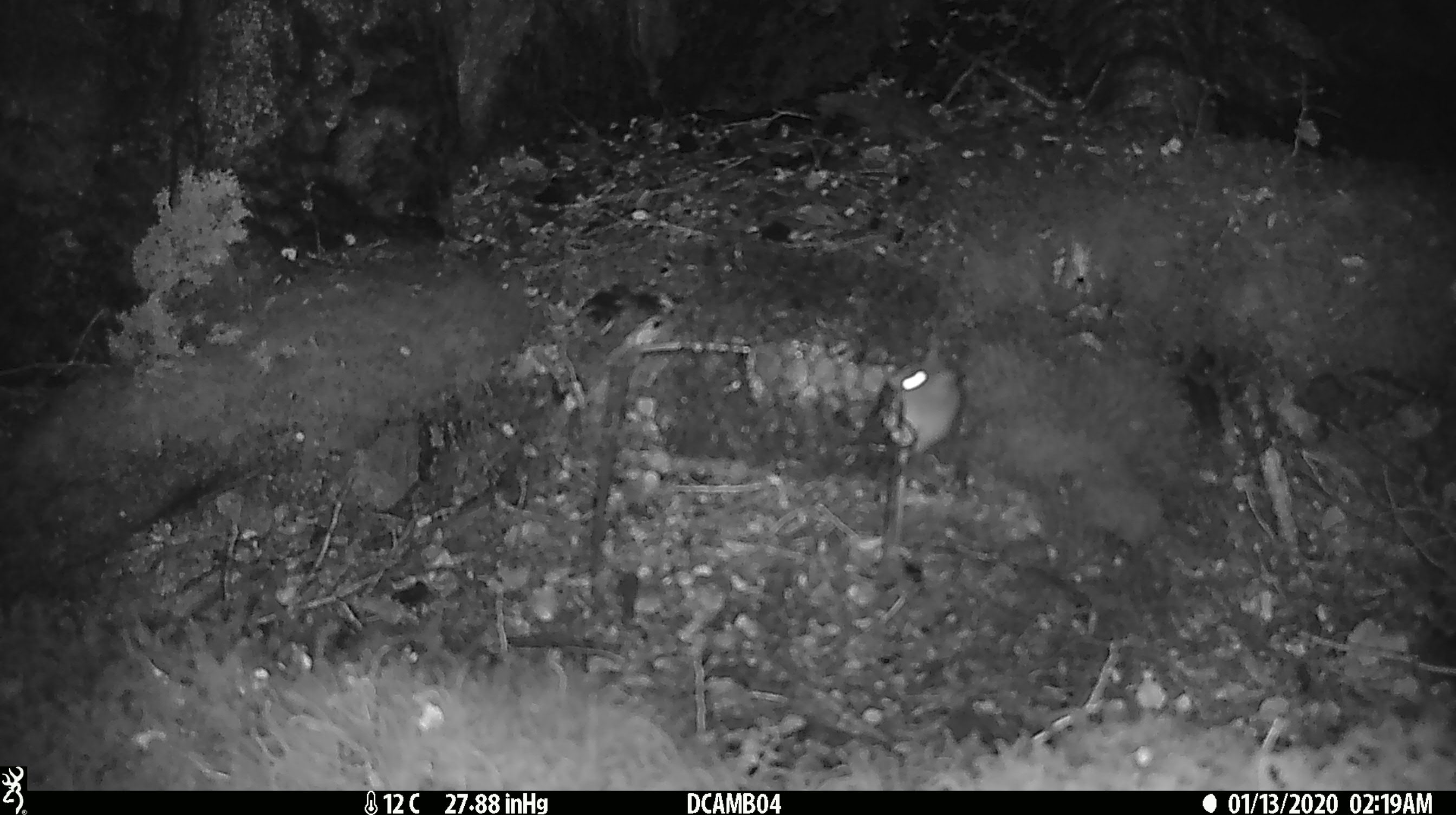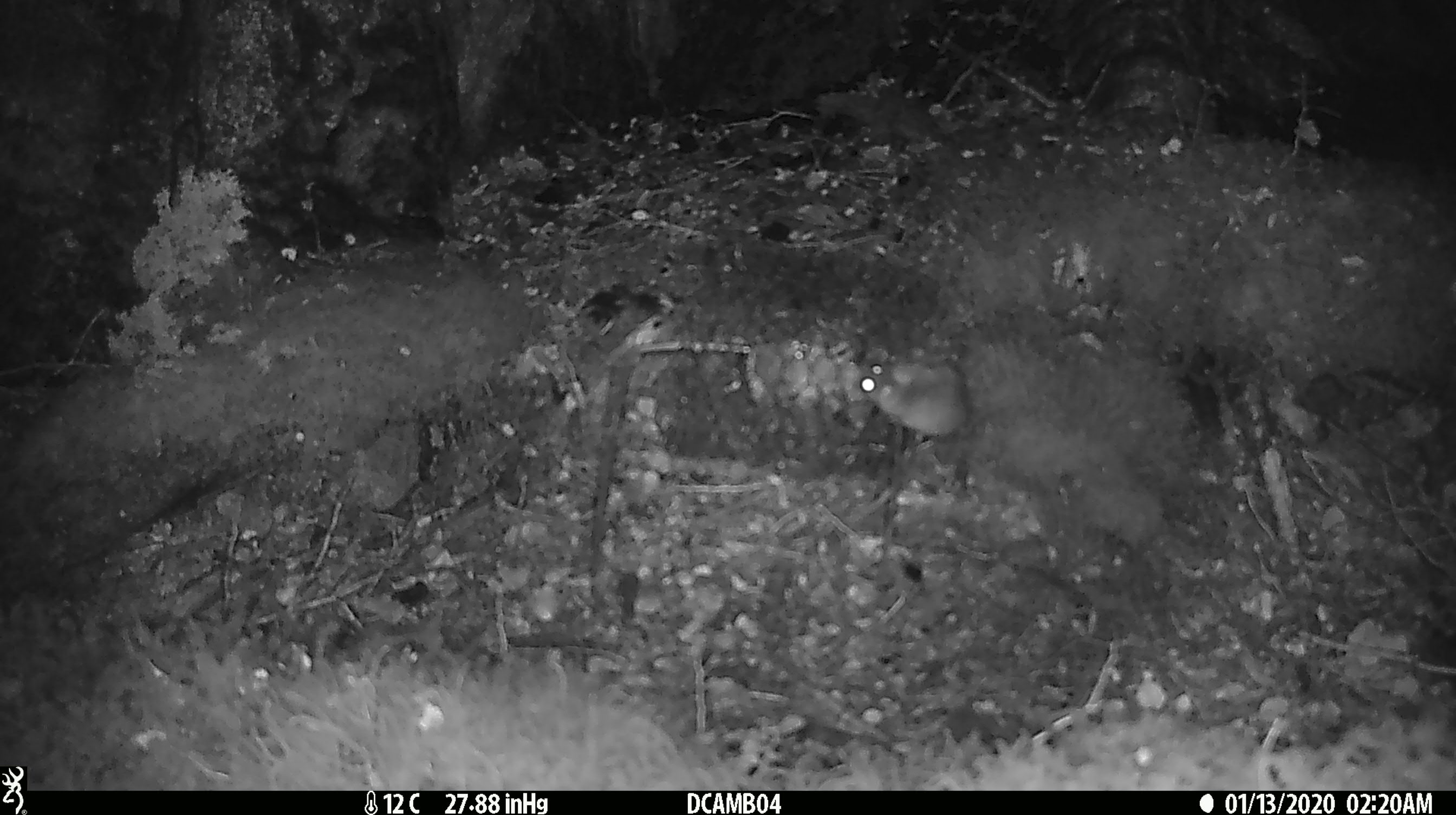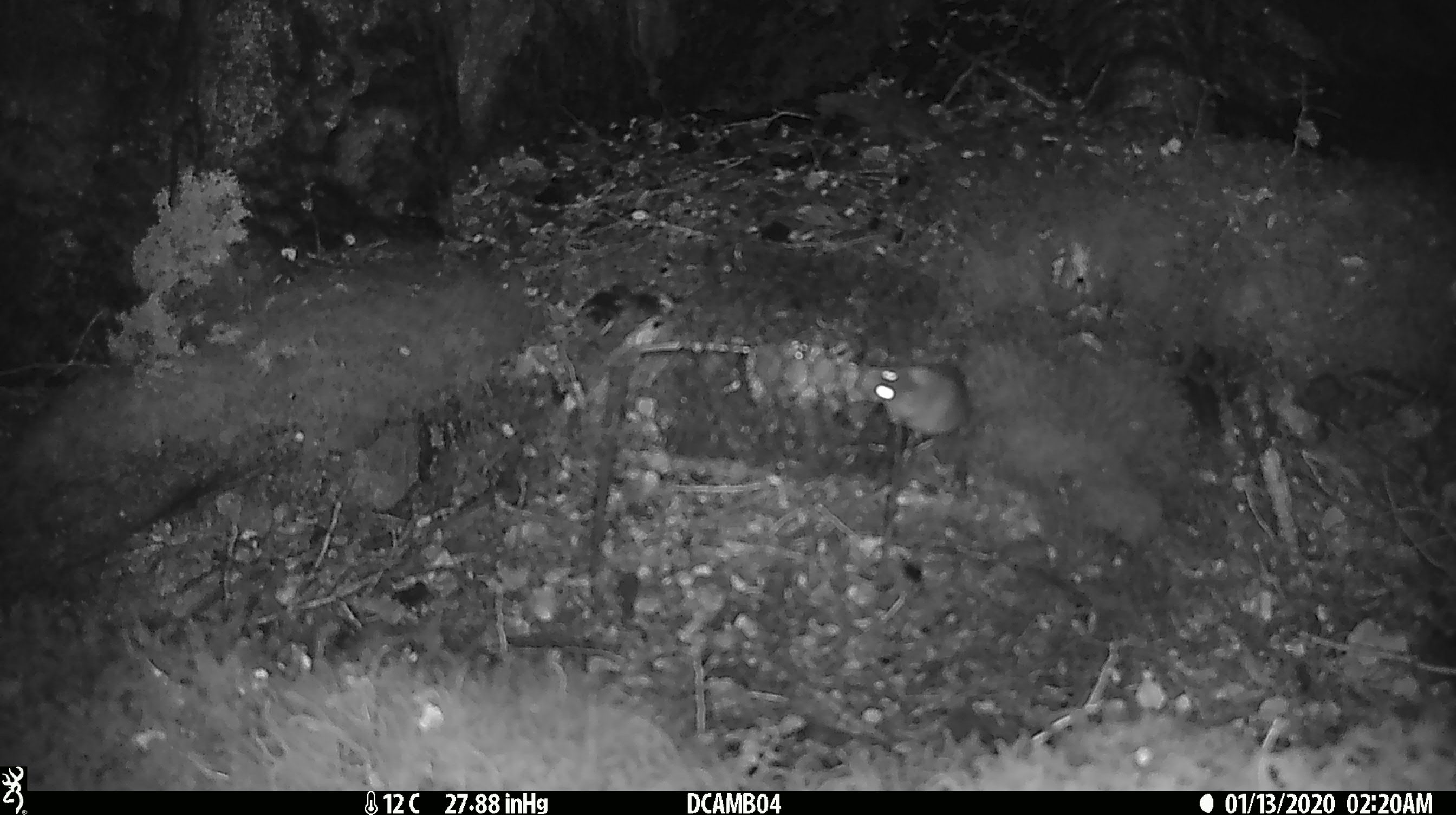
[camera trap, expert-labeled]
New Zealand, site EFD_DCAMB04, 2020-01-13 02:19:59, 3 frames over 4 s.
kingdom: Animalia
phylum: Chordata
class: Mammalia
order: Rodentia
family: Muridae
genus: Mus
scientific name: Mus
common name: mouse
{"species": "mouse (Mus)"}